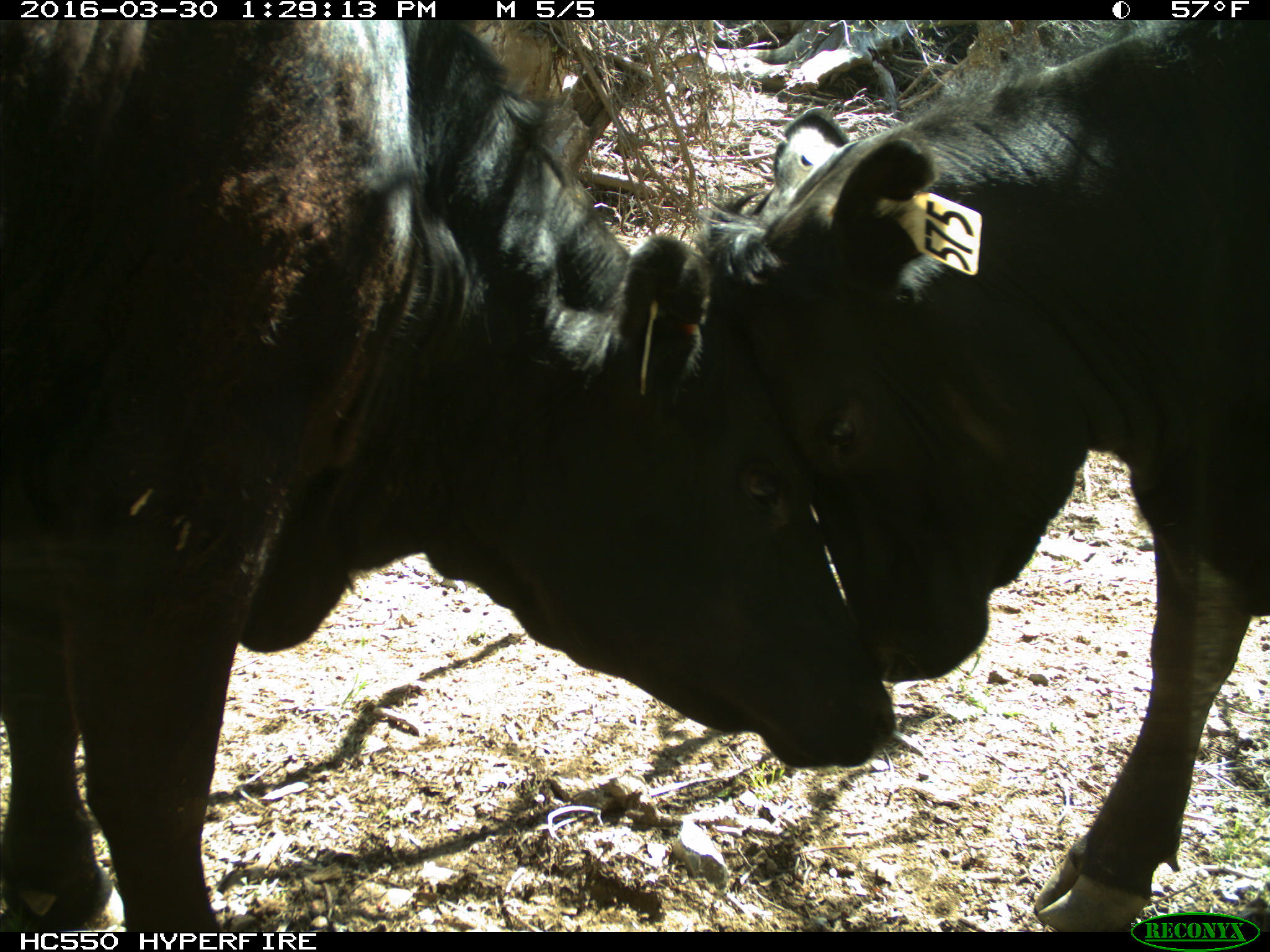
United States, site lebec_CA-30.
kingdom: Animalia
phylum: Chordata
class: Mammalia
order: Artiodactyla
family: Bovidae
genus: Bos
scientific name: Bos taurus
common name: domestic cow